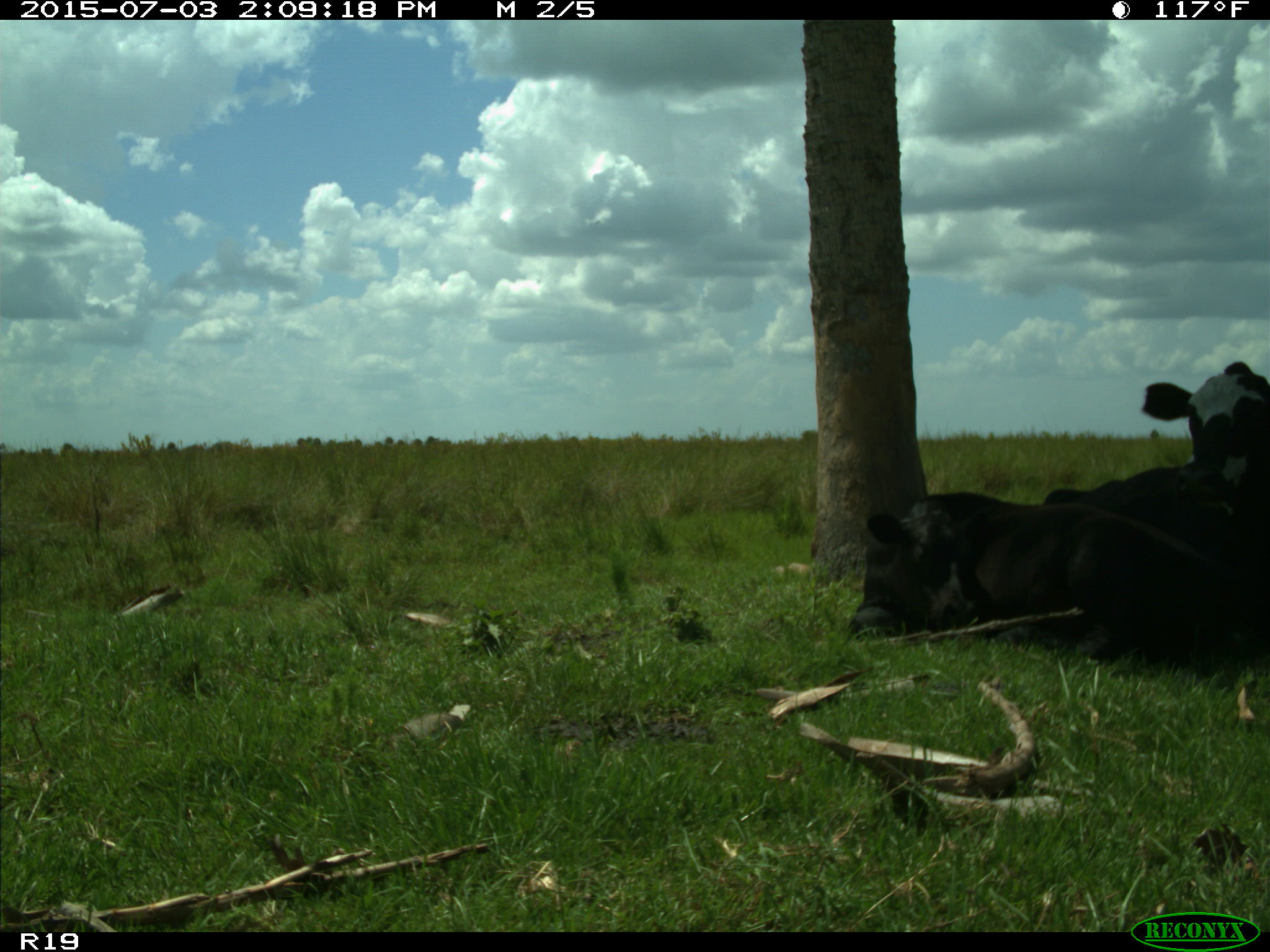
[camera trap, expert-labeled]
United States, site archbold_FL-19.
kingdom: Animalia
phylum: Chordata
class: Mammalia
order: Artiodactyla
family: Bovidae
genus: Bos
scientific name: Bos taurus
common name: domestic cow